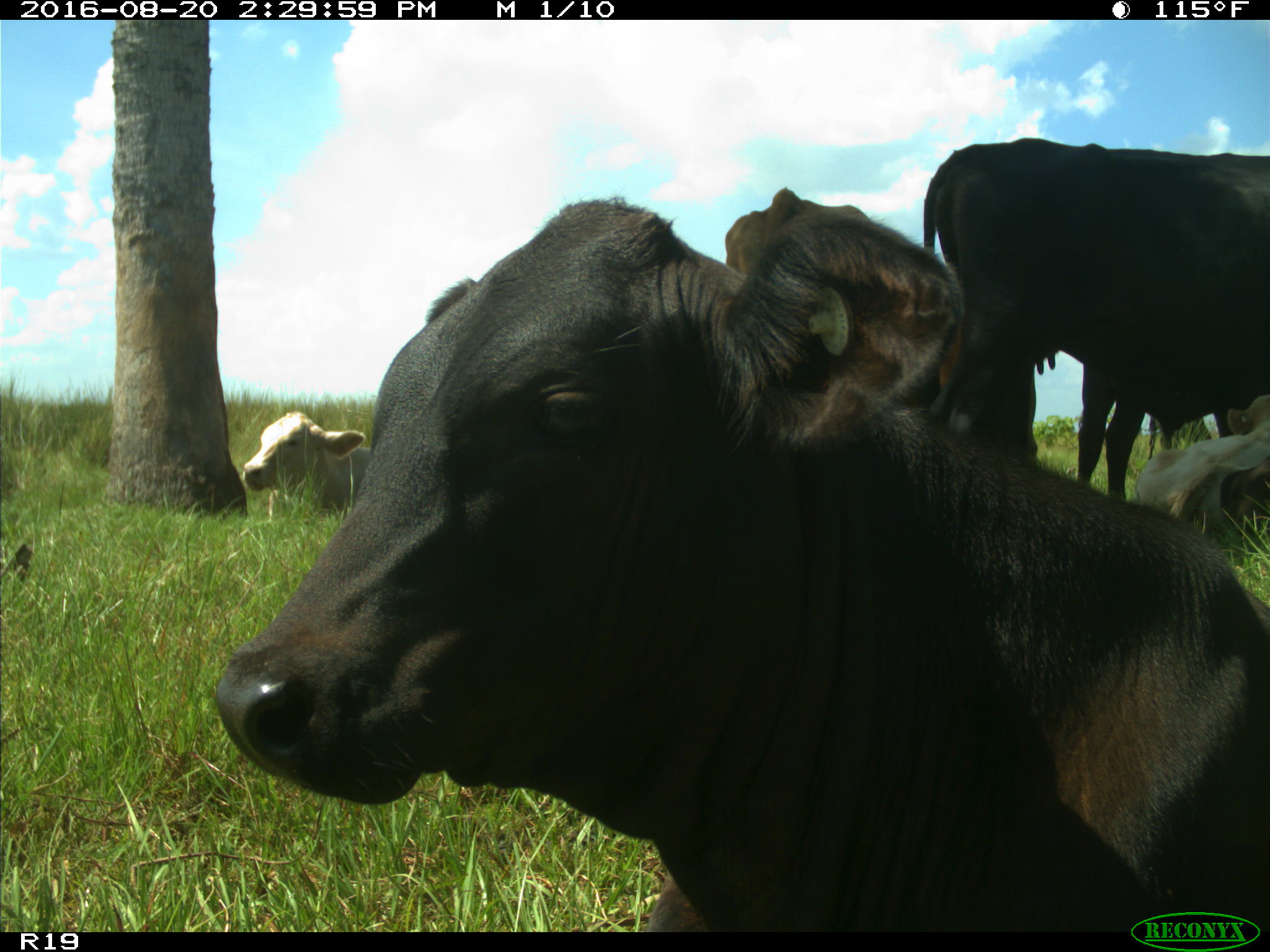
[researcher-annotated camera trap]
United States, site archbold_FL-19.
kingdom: Animalia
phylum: Chordata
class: Mammalia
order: Artiodactyla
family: Bovidae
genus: Bos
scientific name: Bos taurus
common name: domestic cow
Bos taurus (domestic cow).